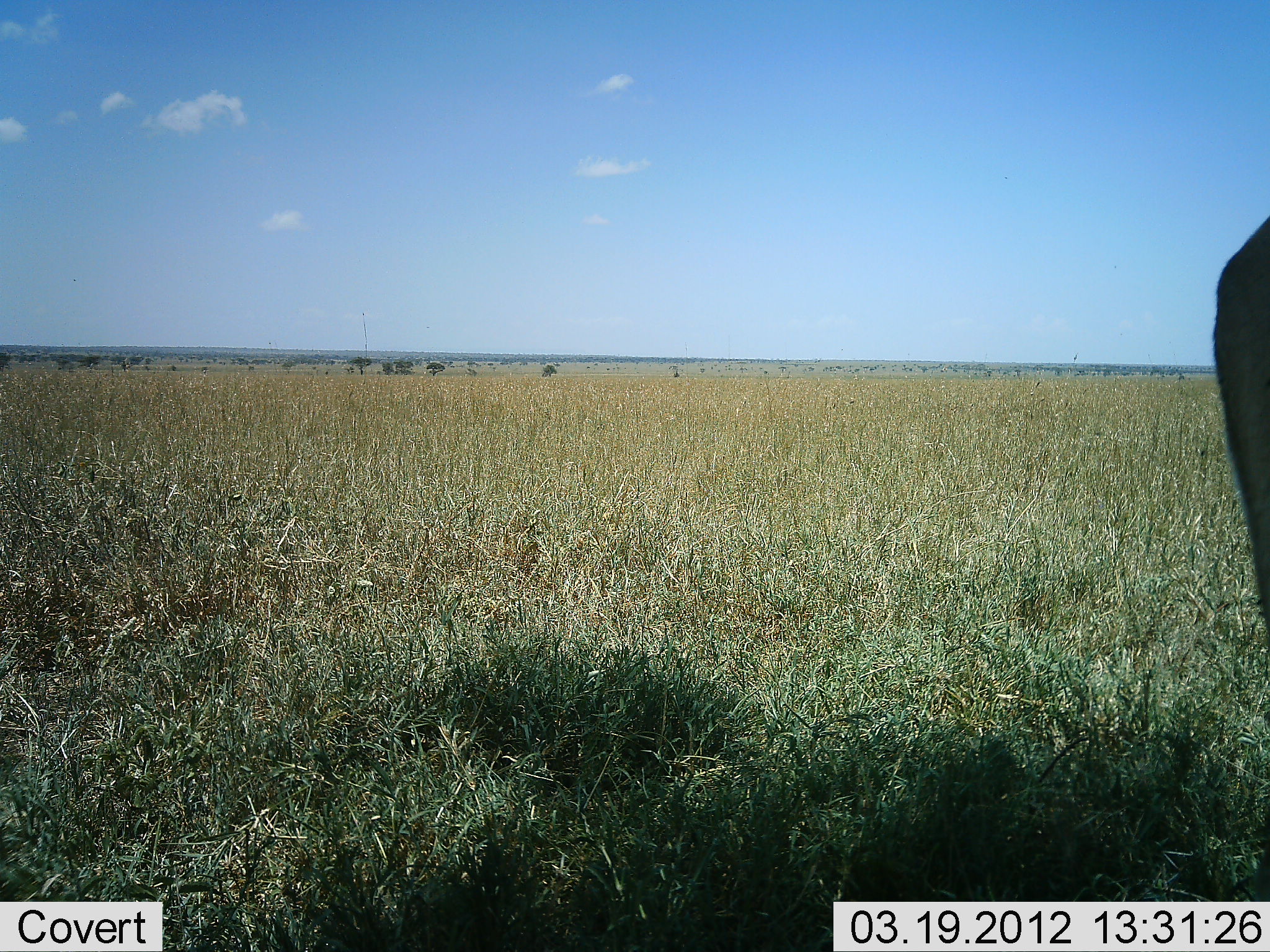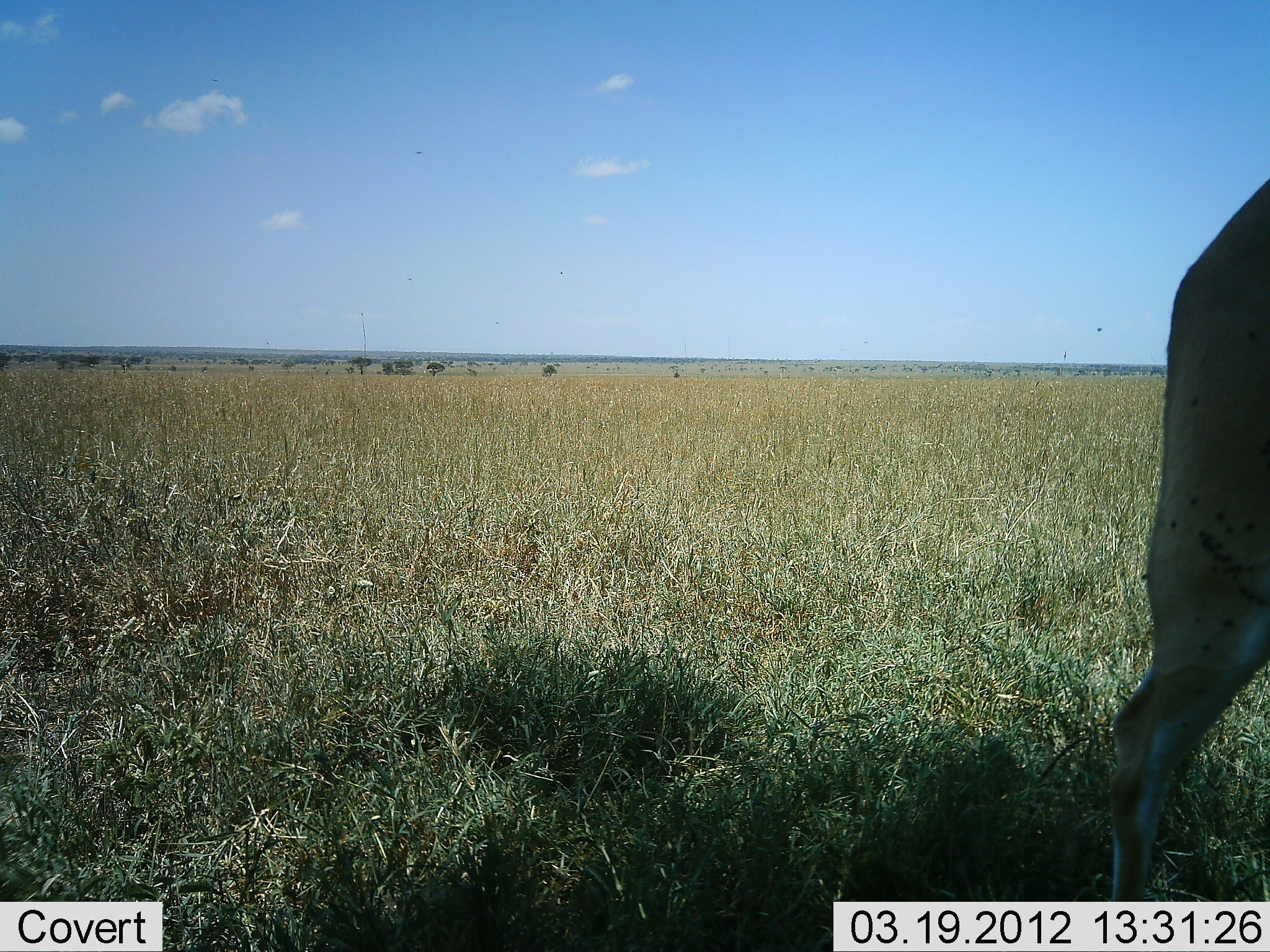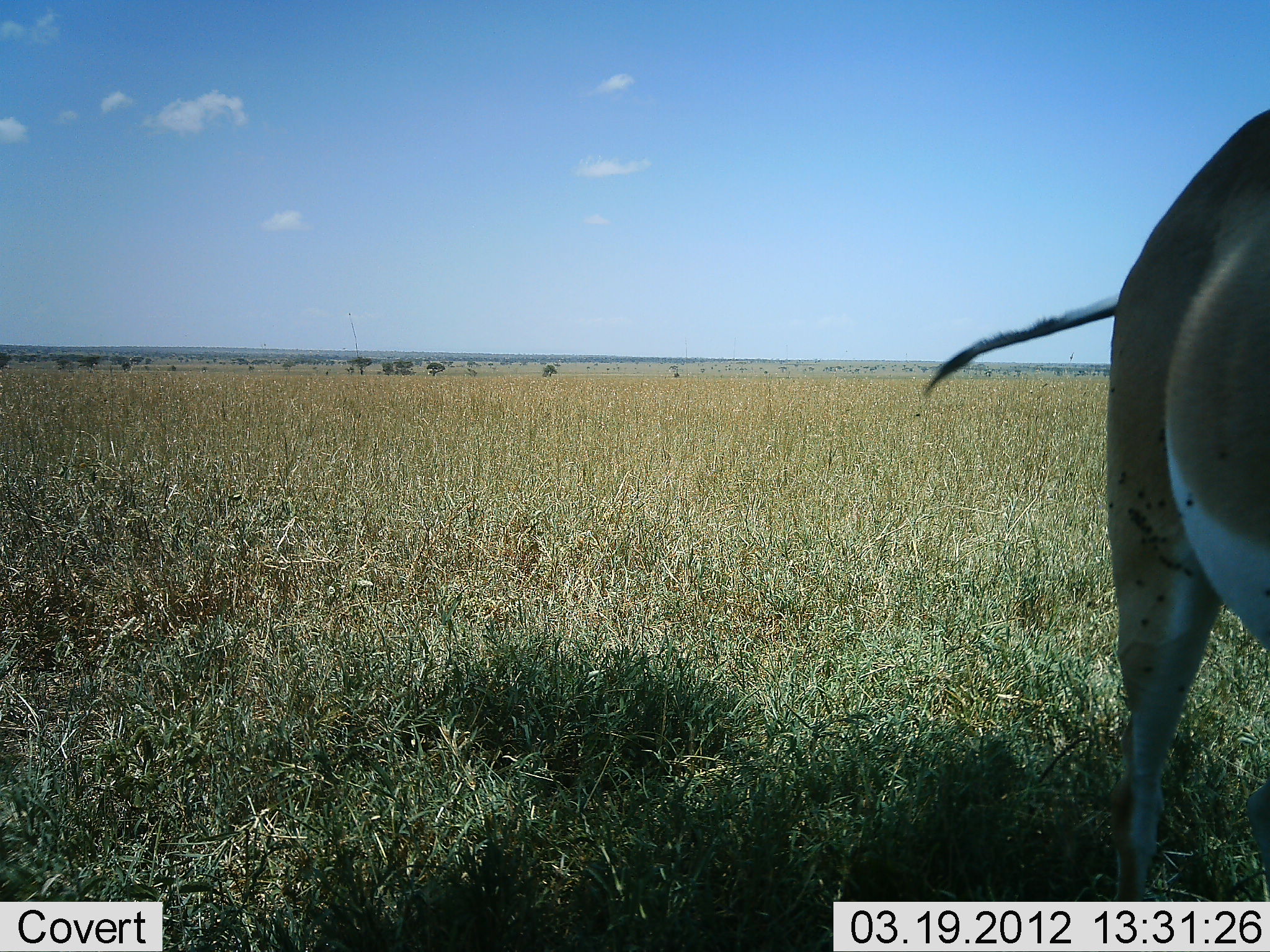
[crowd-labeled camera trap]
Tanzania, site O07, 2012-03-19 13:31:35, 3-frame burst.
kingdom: Animalia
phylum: Chordata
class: Mammalia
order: Artiodactyla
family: Bovidae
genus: Nanger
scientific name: Nanger granti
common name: grant's gazelle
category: gazellegrants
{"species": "gazellegrants (grant's gazelle) (Nanger granti)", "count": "1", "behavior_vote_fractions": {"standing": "87%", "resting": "0%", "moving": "13%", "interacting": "0%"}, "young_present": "0%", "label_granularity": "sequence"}